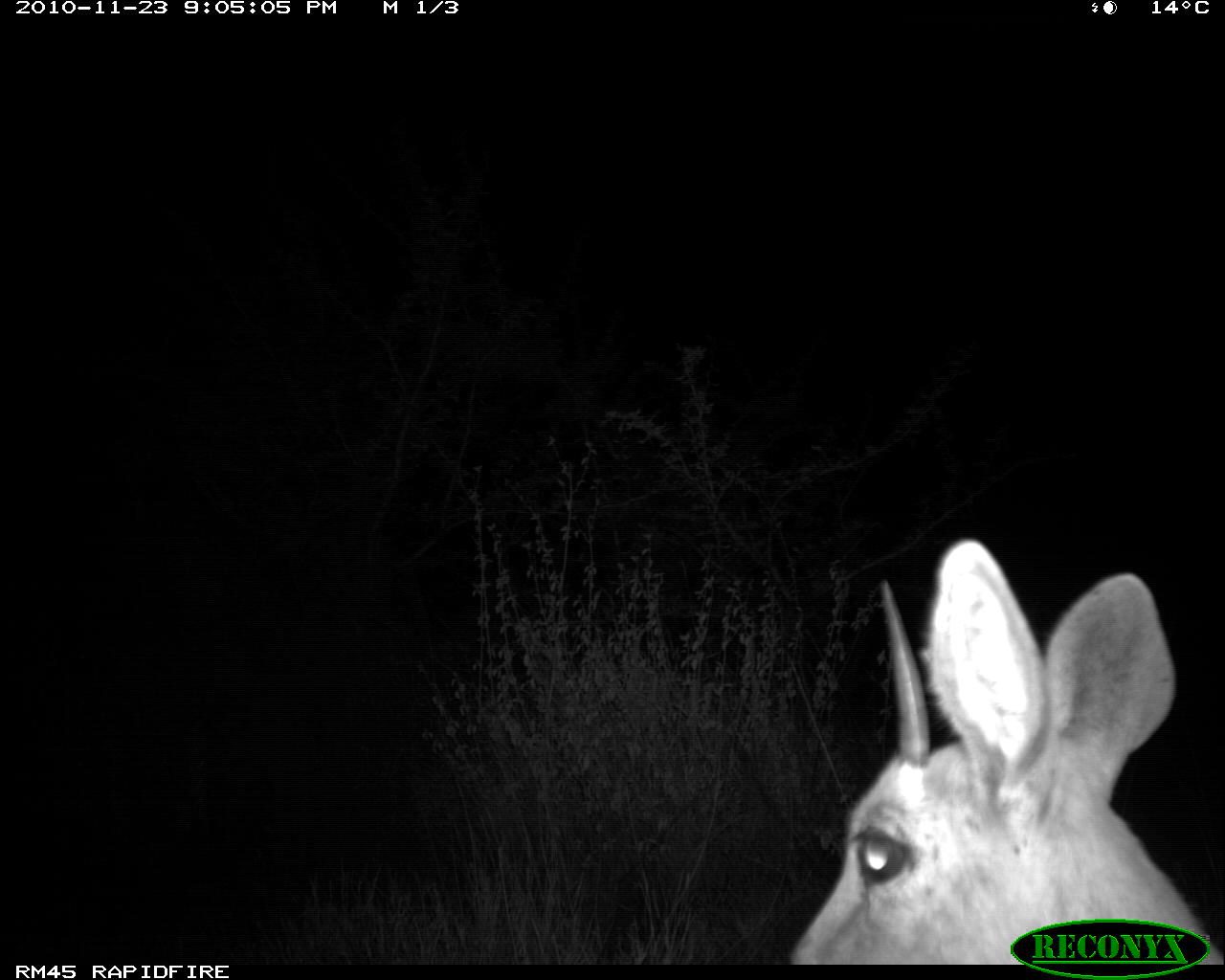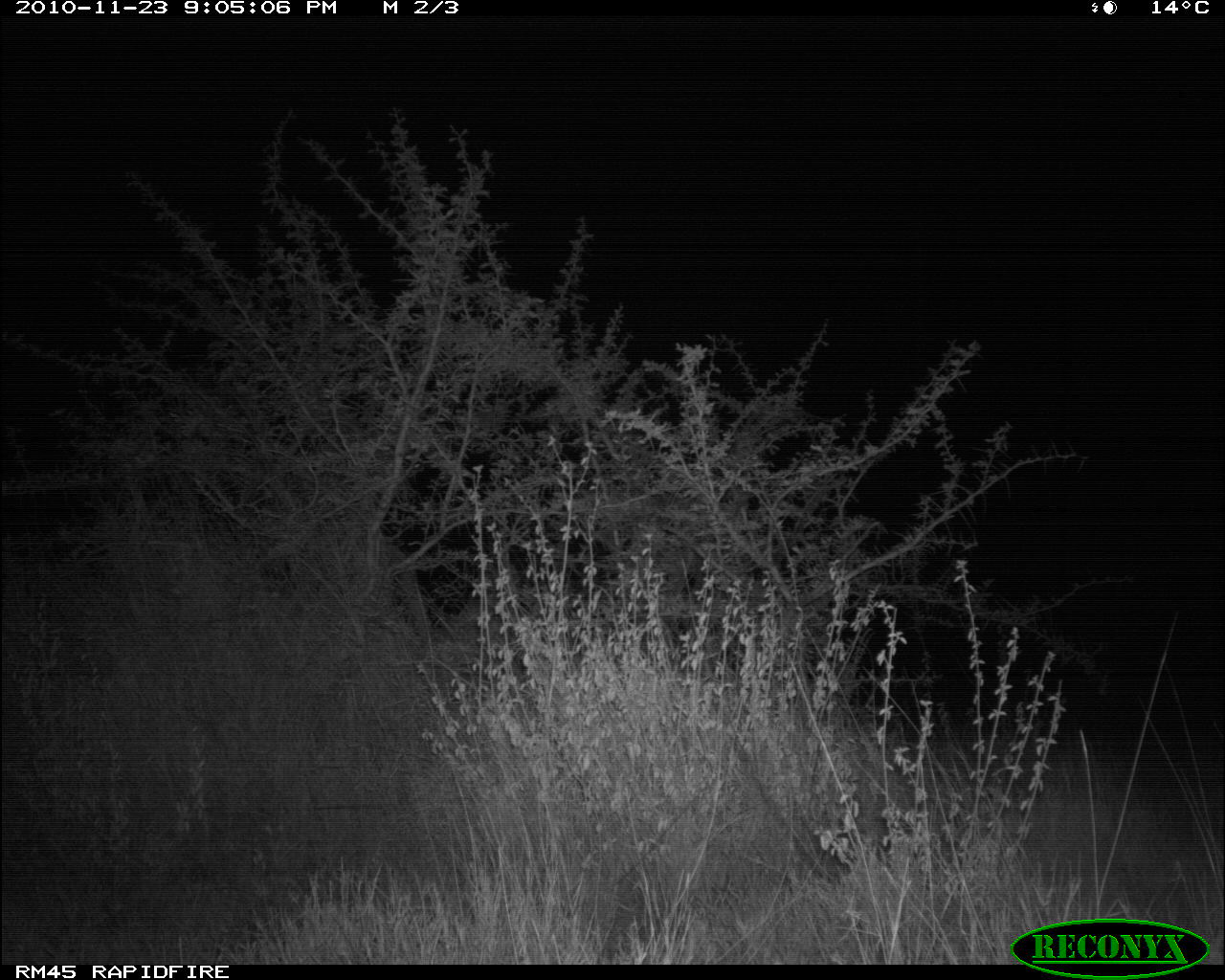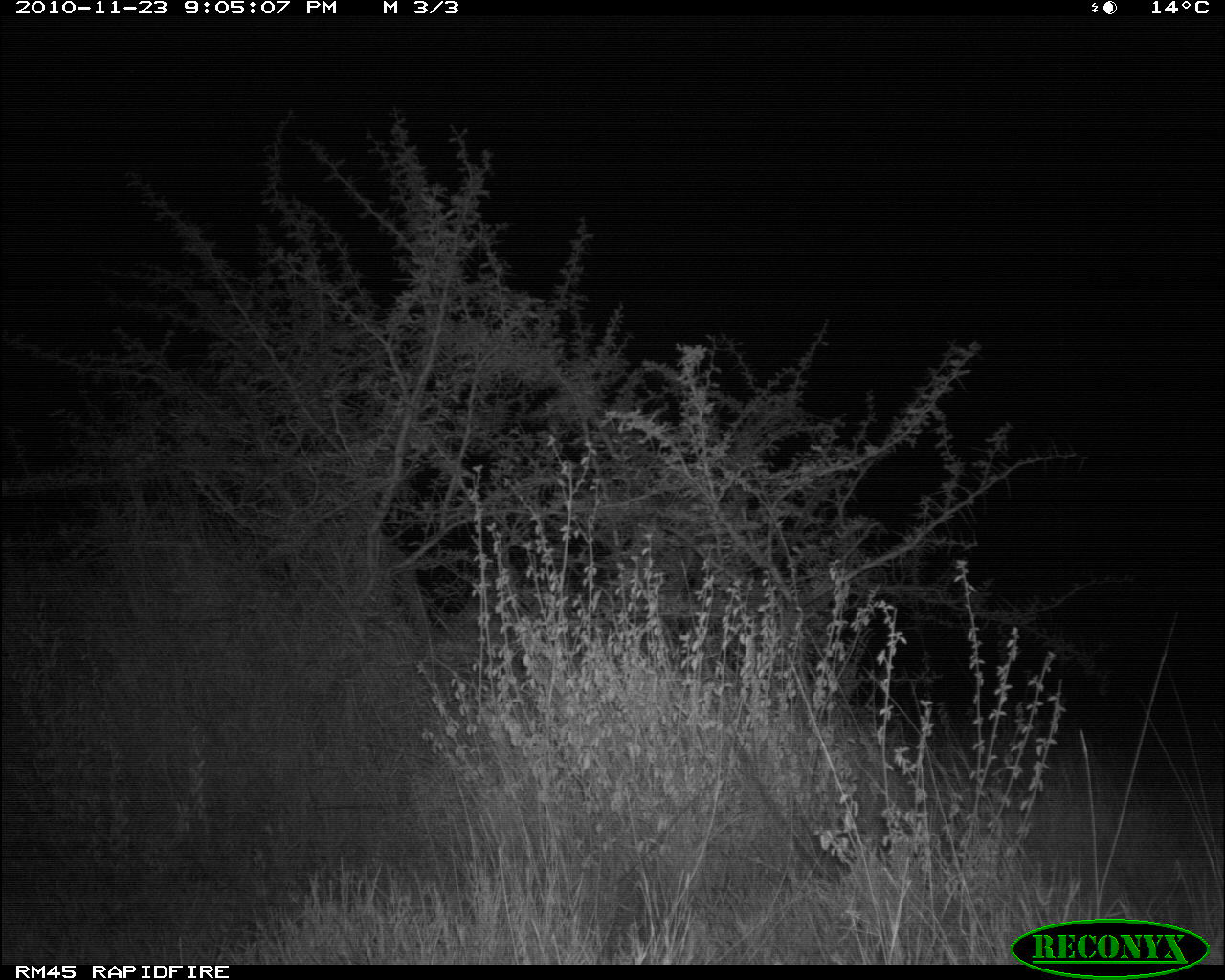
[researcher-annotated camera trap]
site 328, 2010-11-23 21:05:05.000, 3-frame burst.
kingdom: Animalia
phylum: Chordata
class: Mammalia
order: Artiodactyla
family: Bovidae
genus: Raphicerus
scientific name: Raphicerus campestris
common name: steenbok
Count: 1.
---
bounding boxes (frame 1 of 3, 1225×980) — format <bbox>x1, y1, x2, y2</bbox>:
raphicerus campestris: <bbox>790, 540, 1221, 964</bbox>